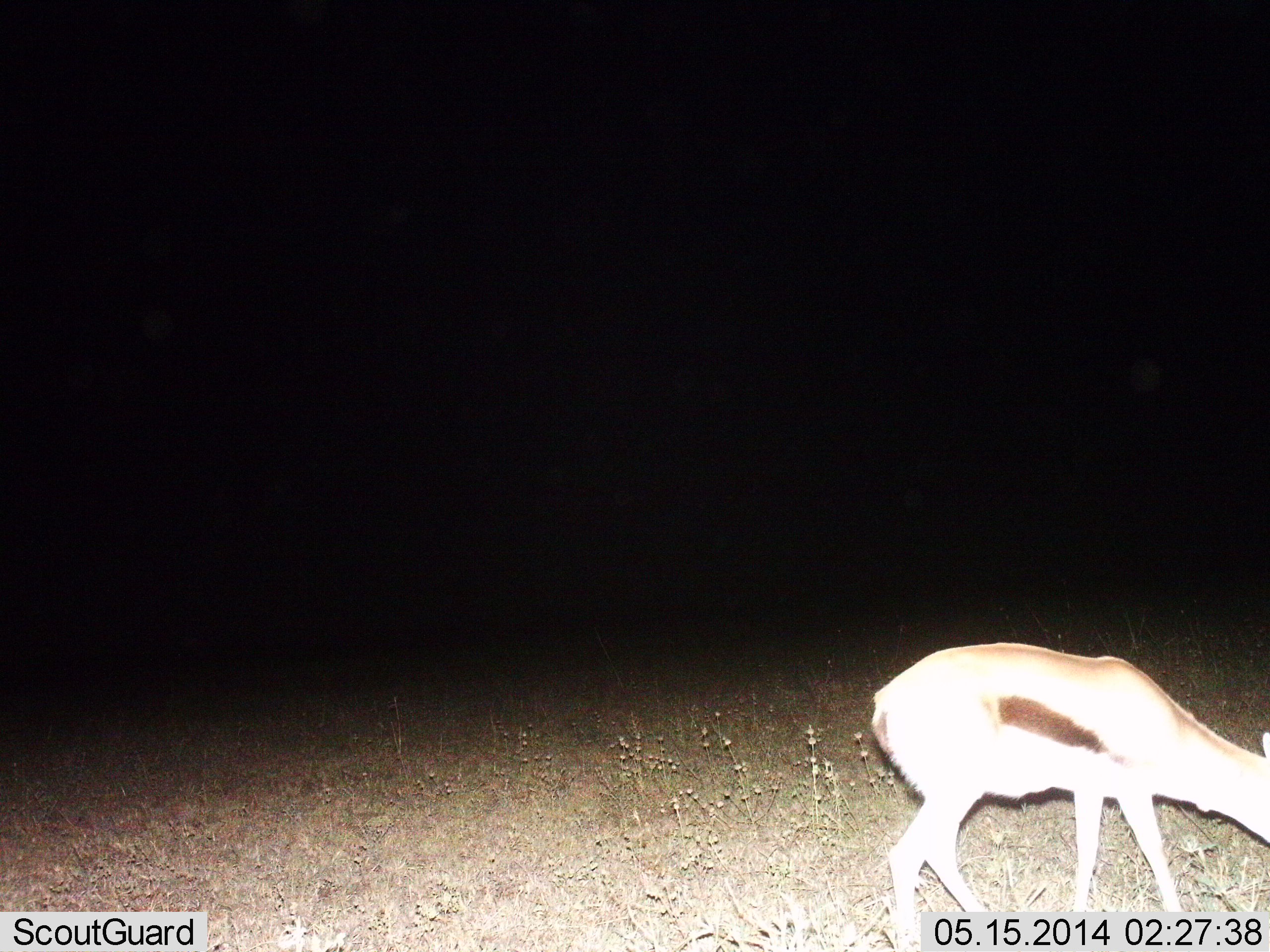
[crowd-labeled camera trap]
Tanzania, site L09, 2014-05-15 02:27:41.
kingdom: Animalia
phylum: Chordata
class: Mammalia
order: Artiodactyla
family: Bovidae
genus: Eudorcas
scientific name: Eudorcas thomsonii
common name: thomson's gazelle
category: gazellethomsons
Gazellethomsons (thomson's gazelle) (Eudorcas thomsonii), count 1. Behavior (volunteer vote fractions): standing 30%, resting 0%, moving 20%, interacting 0%. Young present (vote fraction): 0%. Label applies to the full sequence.